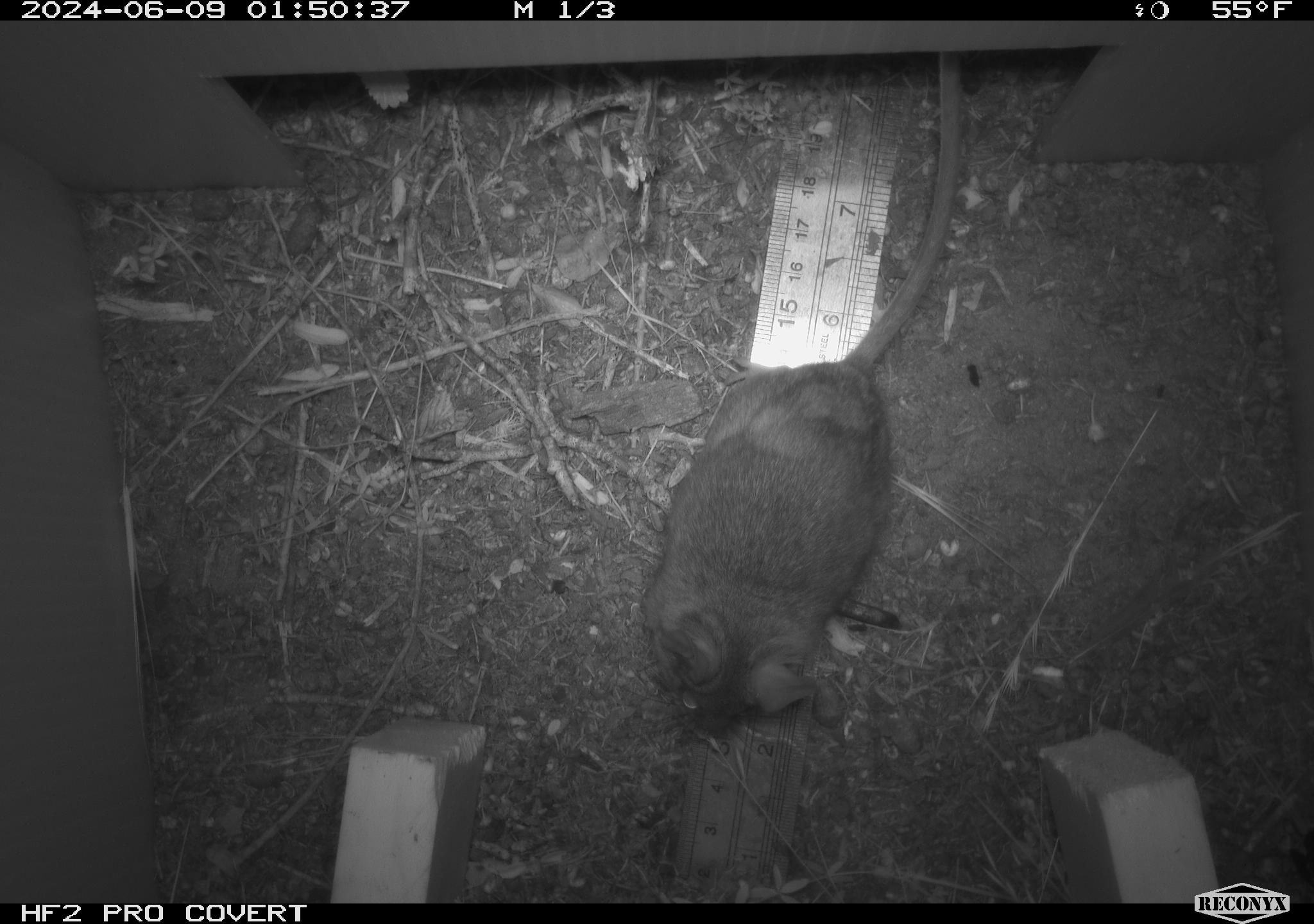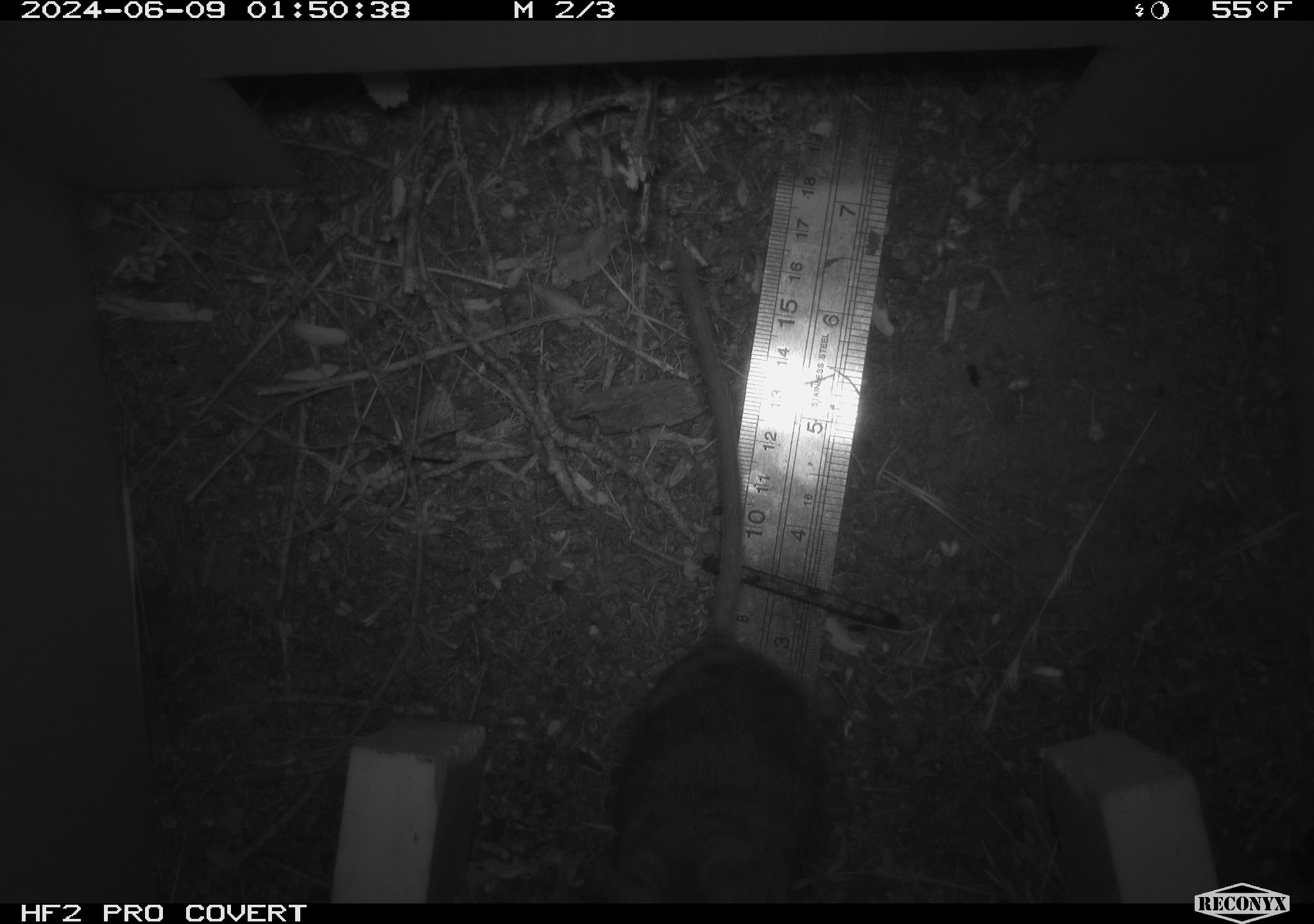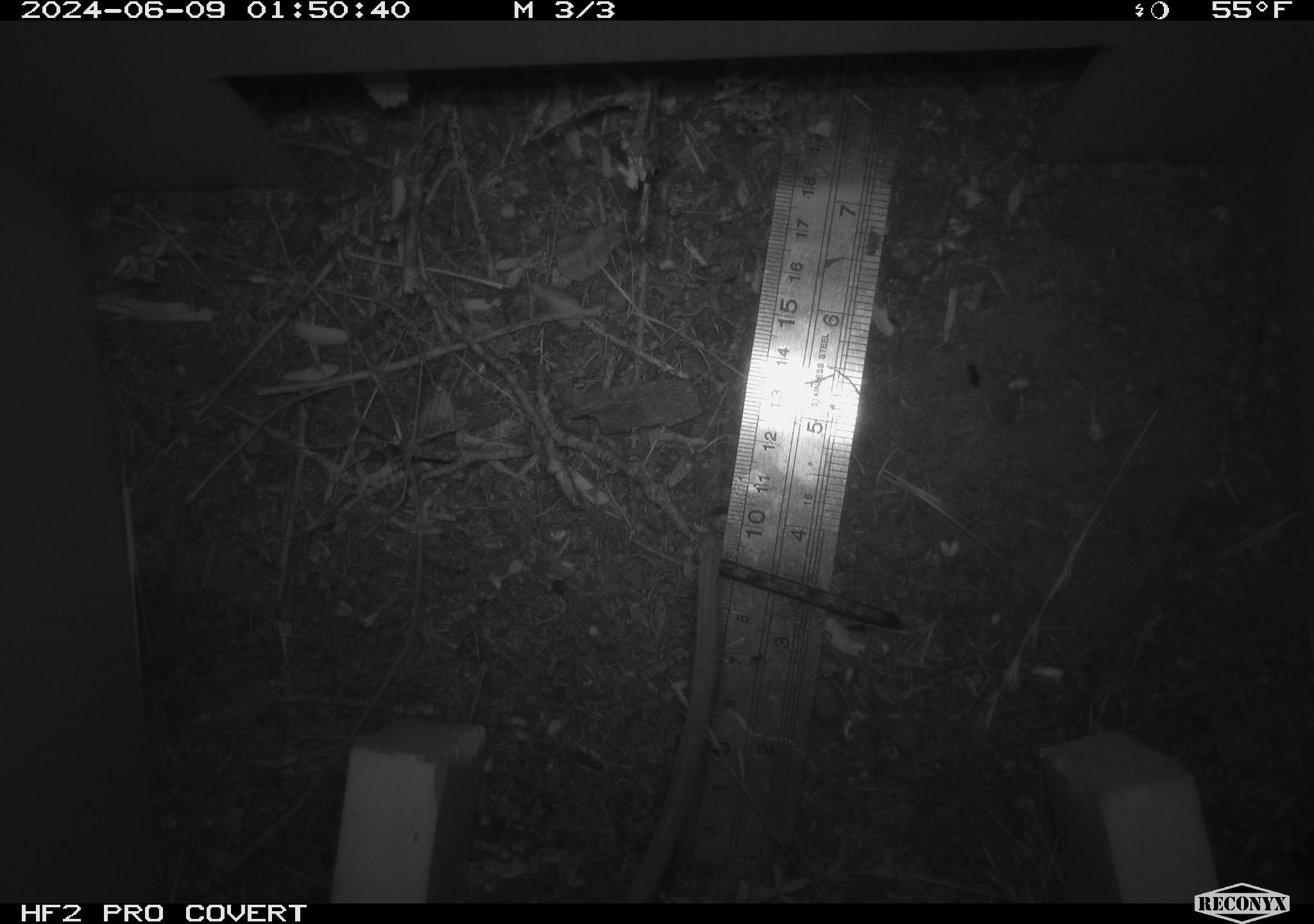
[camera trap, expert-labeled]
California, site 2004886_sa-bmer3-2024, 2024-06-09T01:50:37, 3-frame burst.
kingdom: Animalia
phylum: Chordata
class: Mammalia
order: Rodentia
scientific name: Rodentia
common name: mouse species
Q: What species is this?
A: Mouse species (Rodentia).